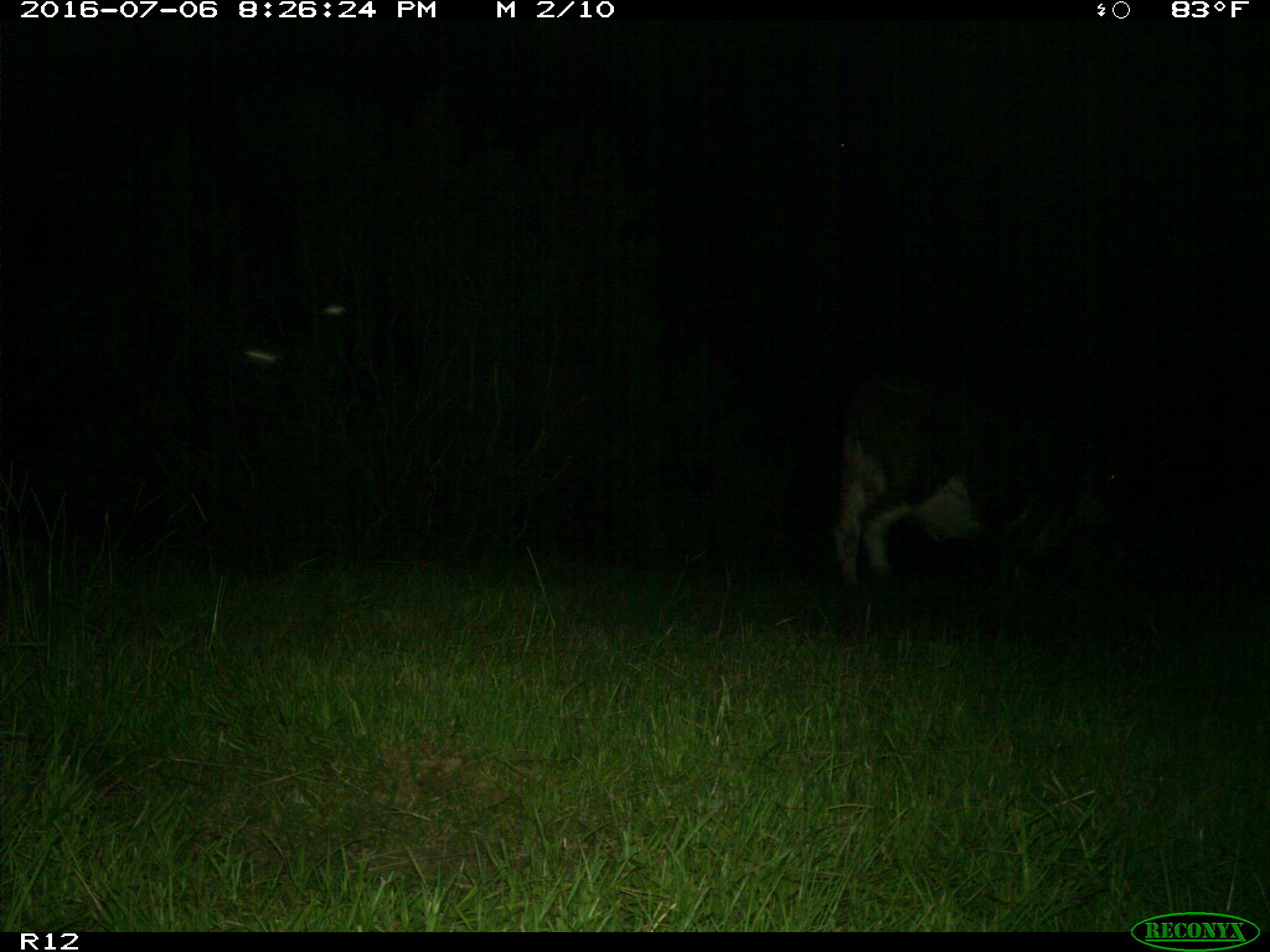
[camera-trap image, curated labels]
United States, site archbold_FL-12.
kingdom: Animalia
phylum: Chordata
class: Mammalia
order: Artiodactyla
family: Bovidae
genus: Bos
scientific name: Bos taurus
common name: domestic cow